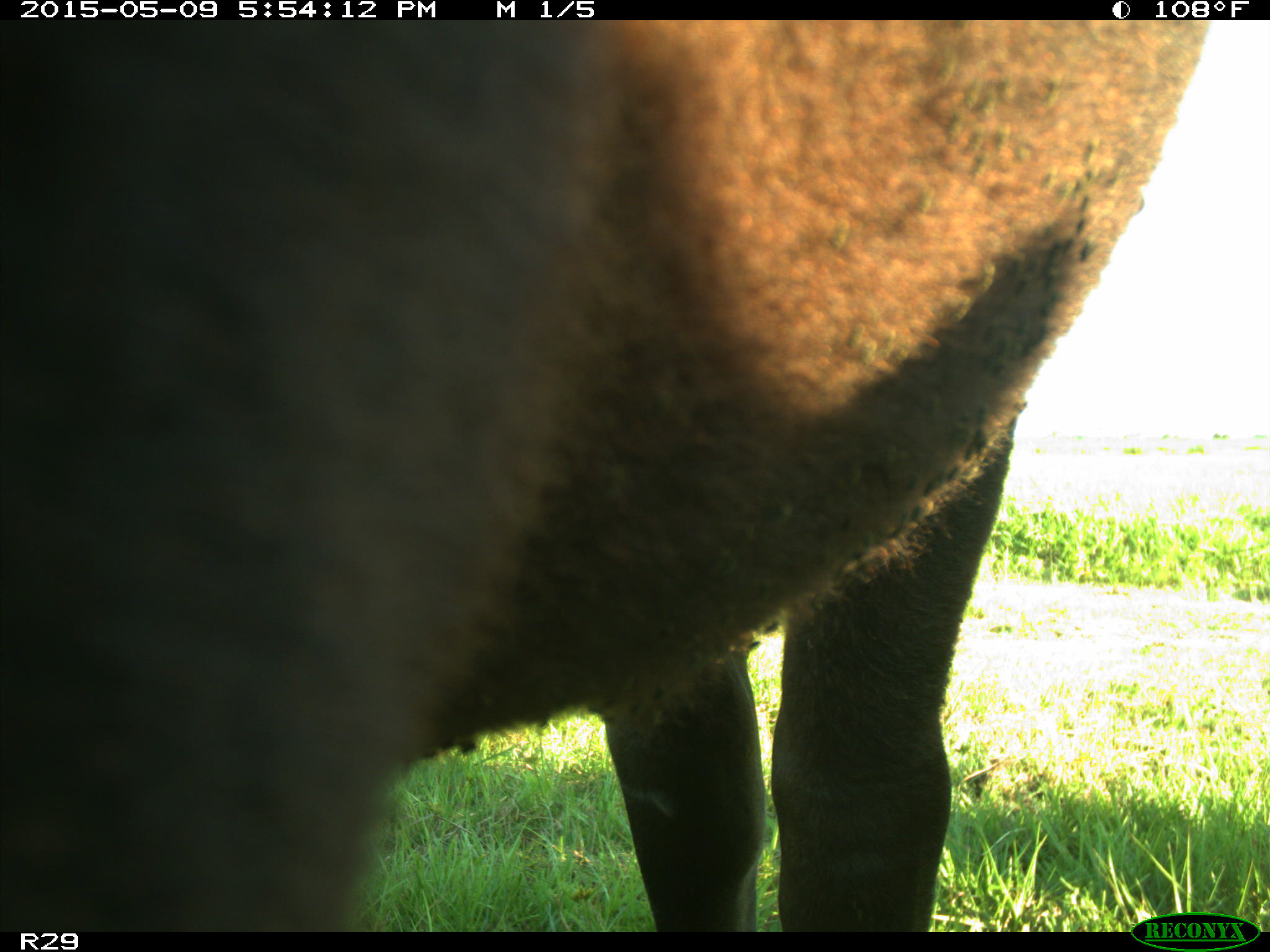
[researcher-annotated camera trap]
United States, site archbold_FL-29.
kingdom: Animalia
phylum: Chordata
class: Mammalia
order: Artiodactyla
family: Bovidae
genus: Bos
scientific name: Bos taurus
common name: domestic cow